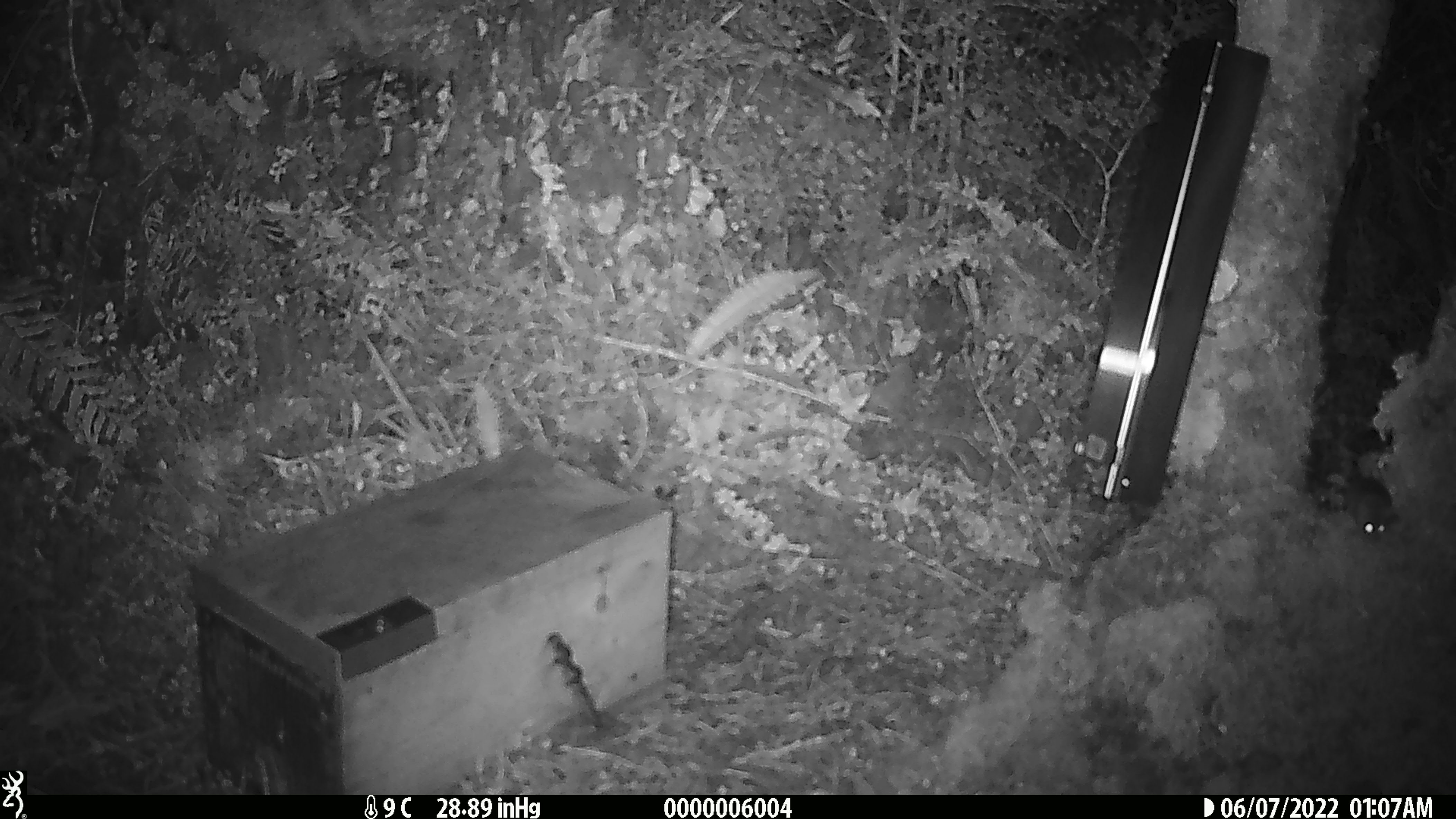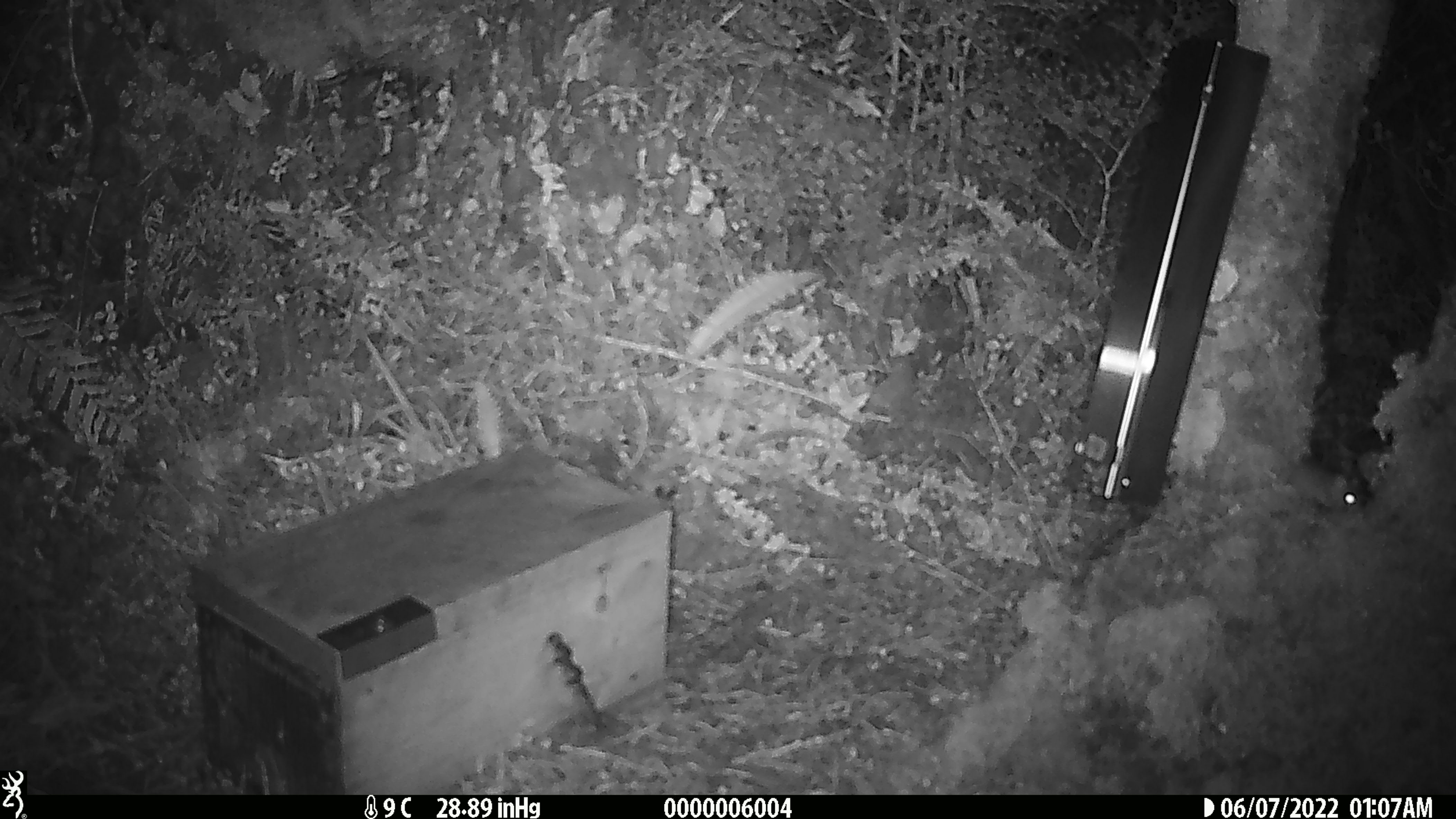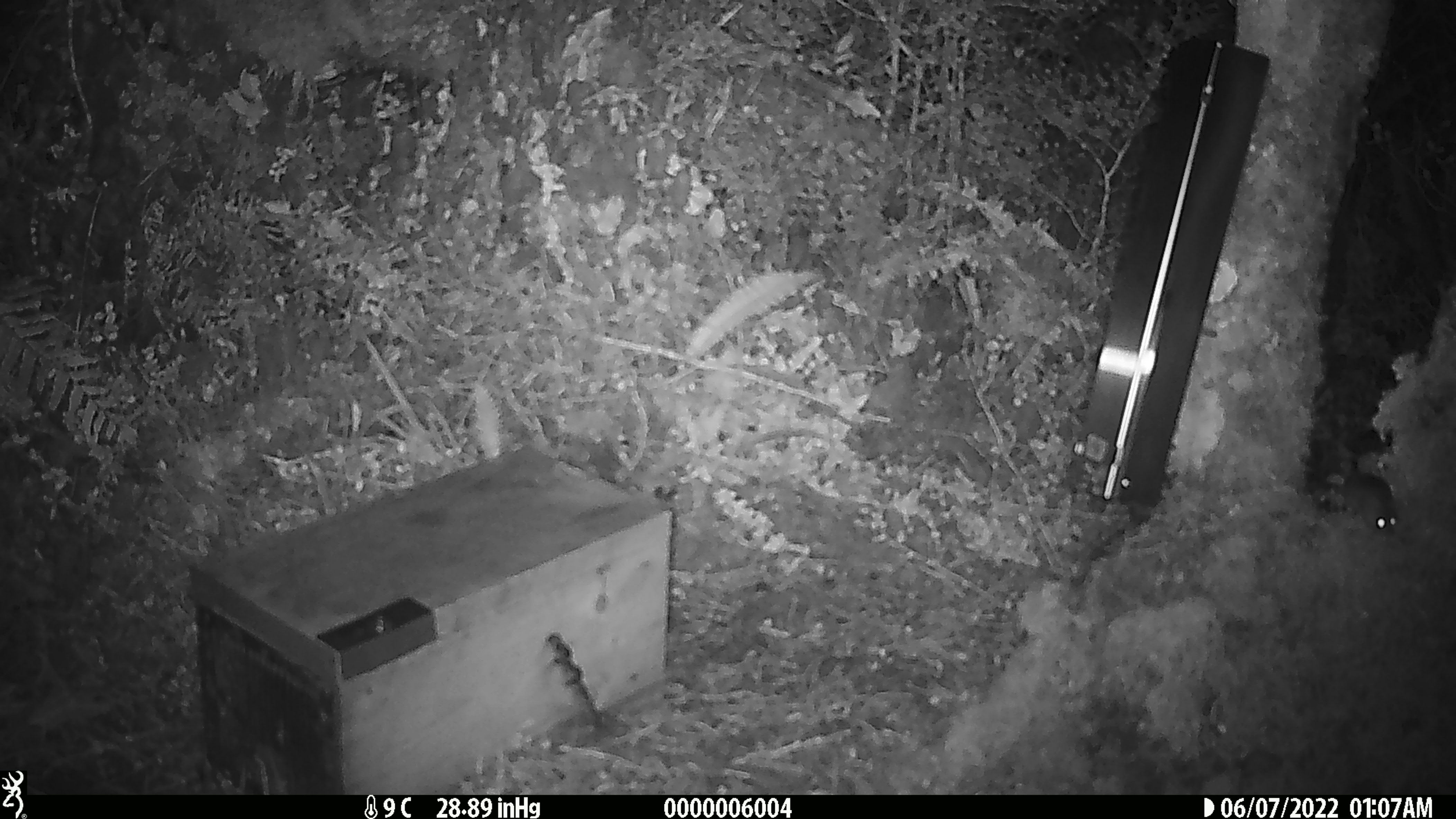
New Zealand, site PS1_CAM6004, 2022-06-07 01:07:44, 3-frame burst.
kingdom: Animalia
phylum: Chordata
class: Mammalia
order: Rodentia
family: Muridae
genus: Mus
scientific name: Mus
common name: mouse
Mouse (Mus).